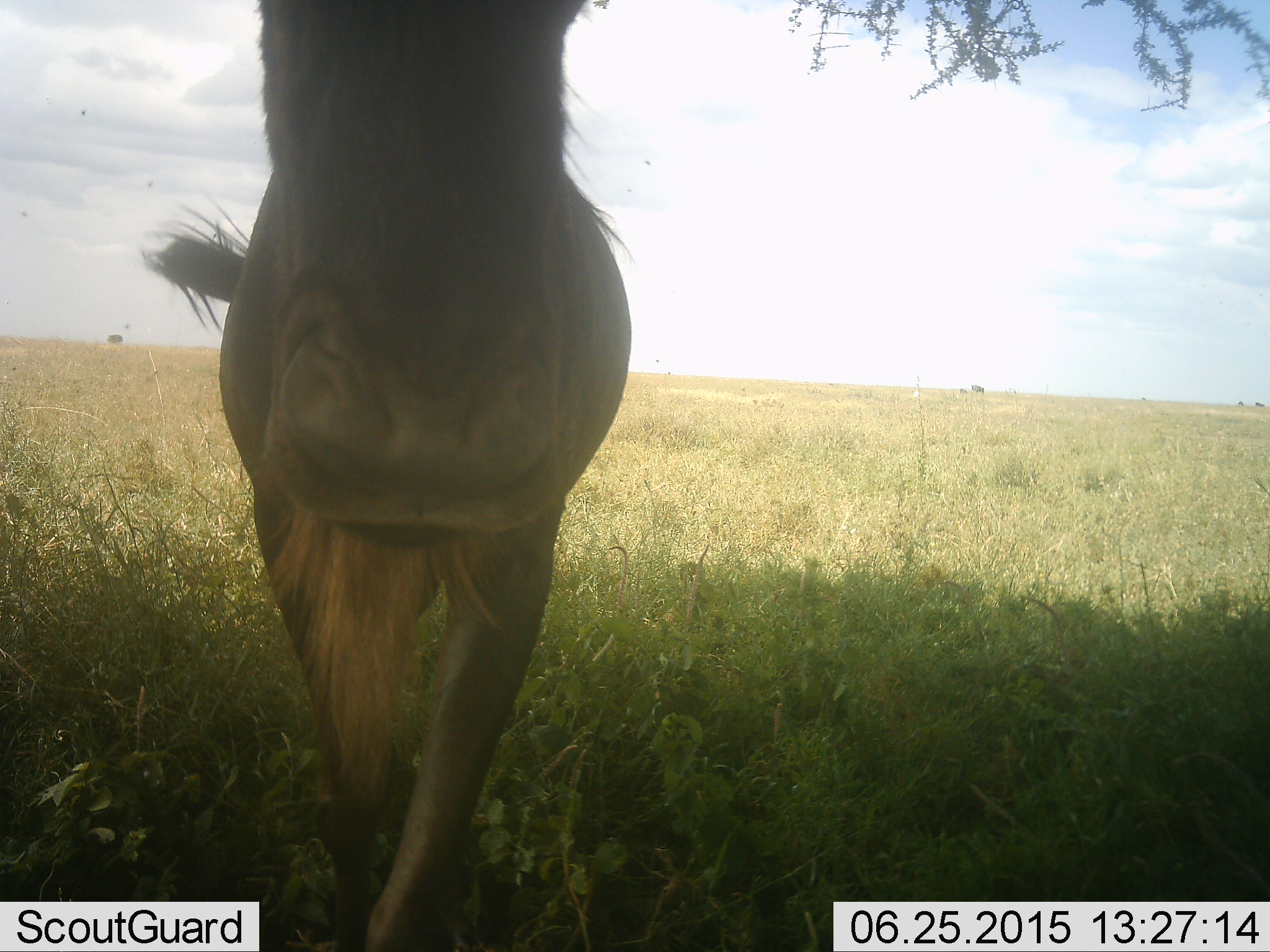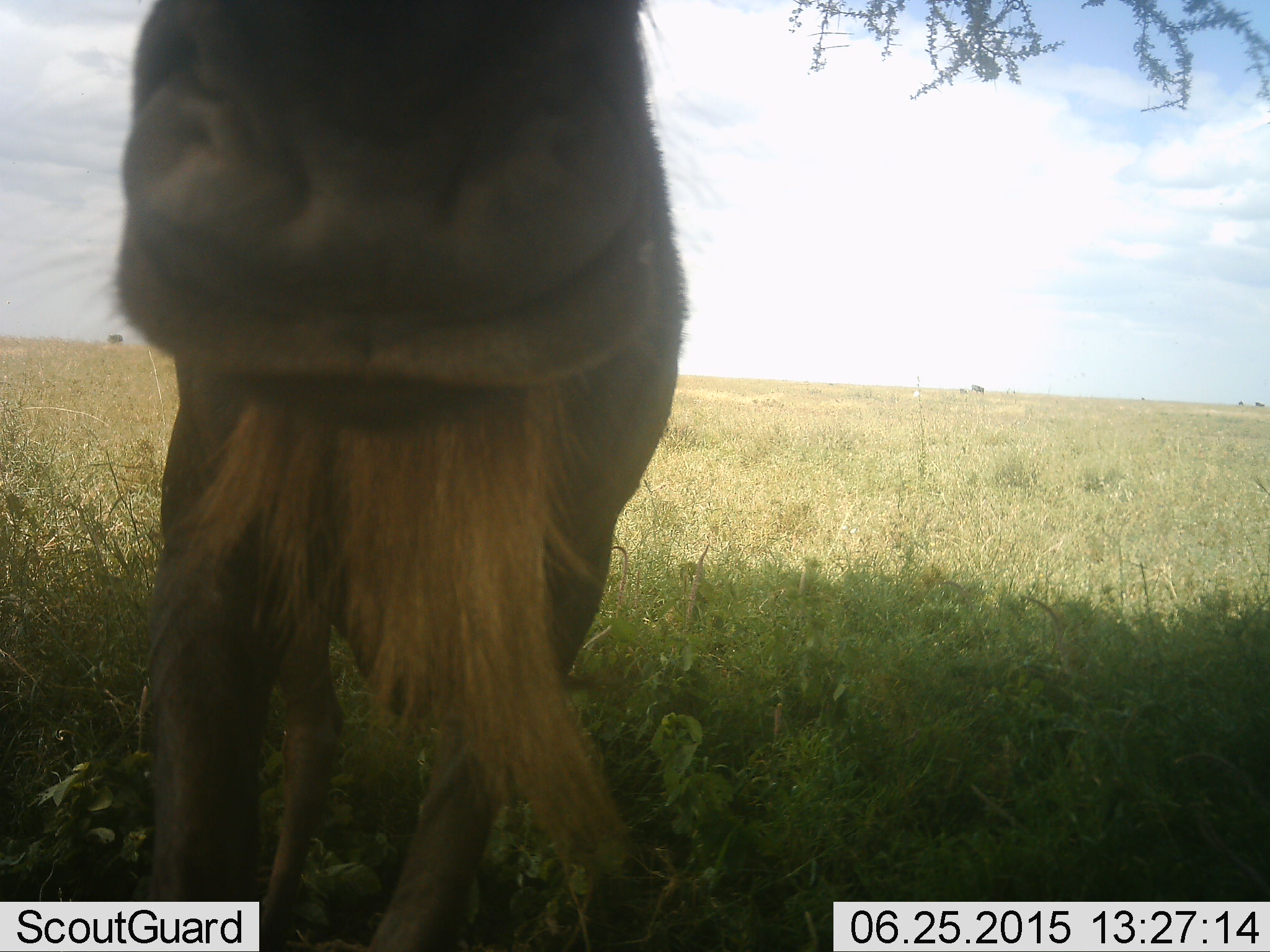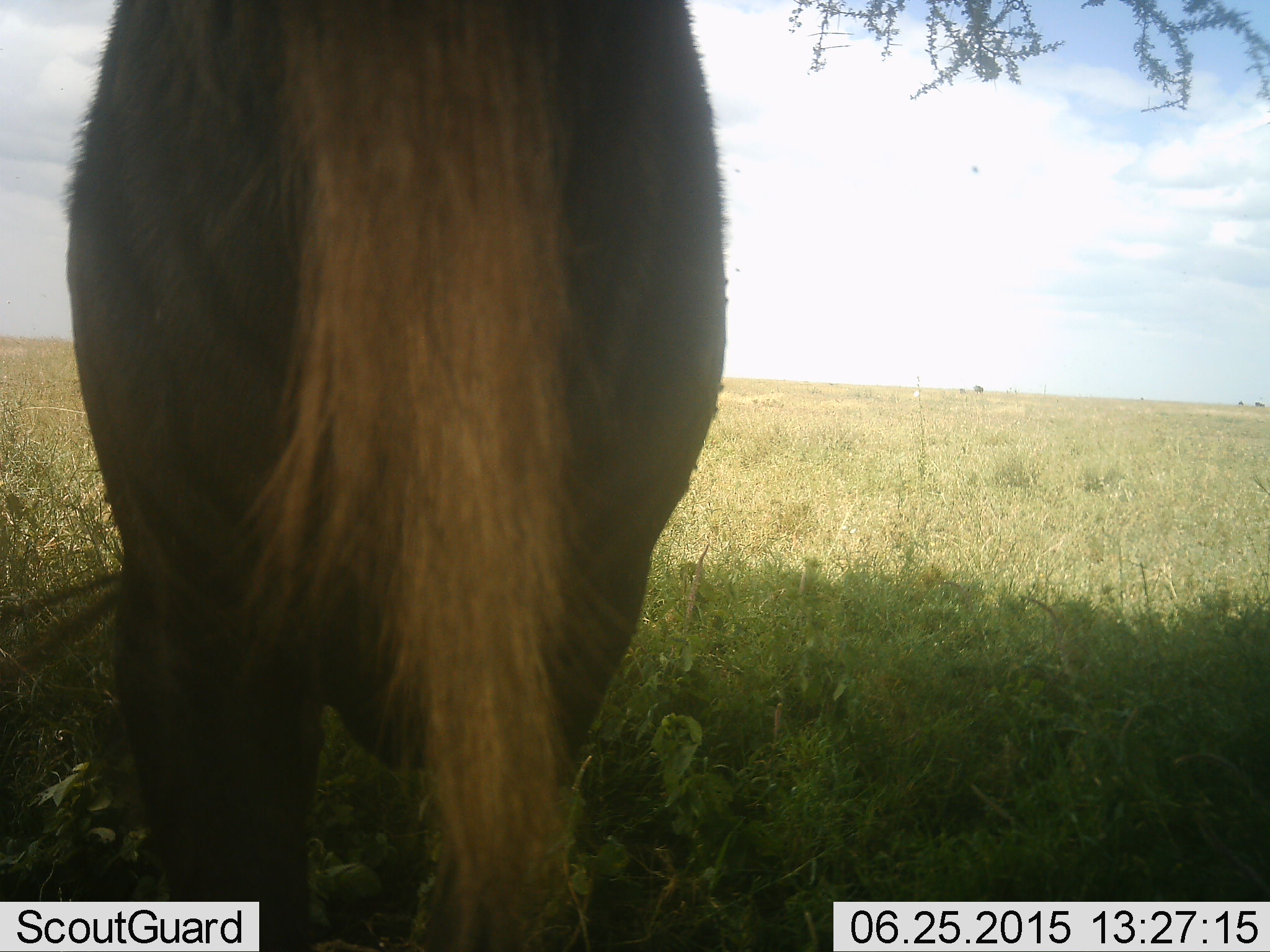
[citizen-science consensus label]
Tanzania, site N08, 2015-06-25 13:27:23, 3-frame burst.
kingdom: Animalia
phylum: Chordata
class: Mammalia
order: Artiodactyla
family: Bovidae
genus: Connochaetes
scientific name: Connochaetes taurinus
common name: blue wildebeest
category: wildebeest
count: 1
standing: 45%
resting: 0%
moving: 64%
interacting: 0%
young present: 0%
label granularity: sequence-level